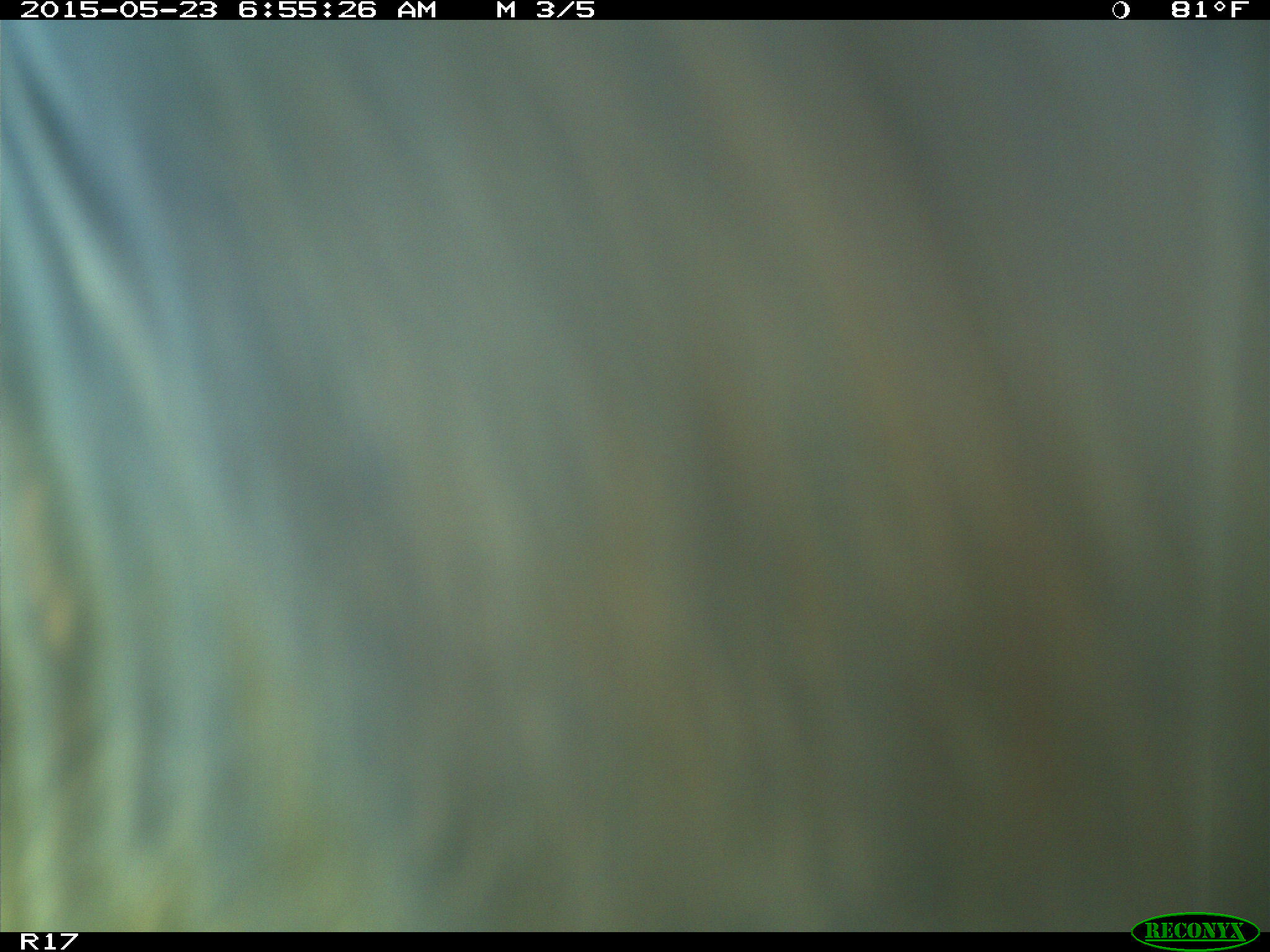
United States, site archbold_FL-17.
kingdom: Animalia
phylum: Chordata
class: Mammalia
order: Artiodactyla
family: Bovidae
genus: Bos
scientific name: Bos taurus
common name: domestic cow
Bos taurus (domestic cow).